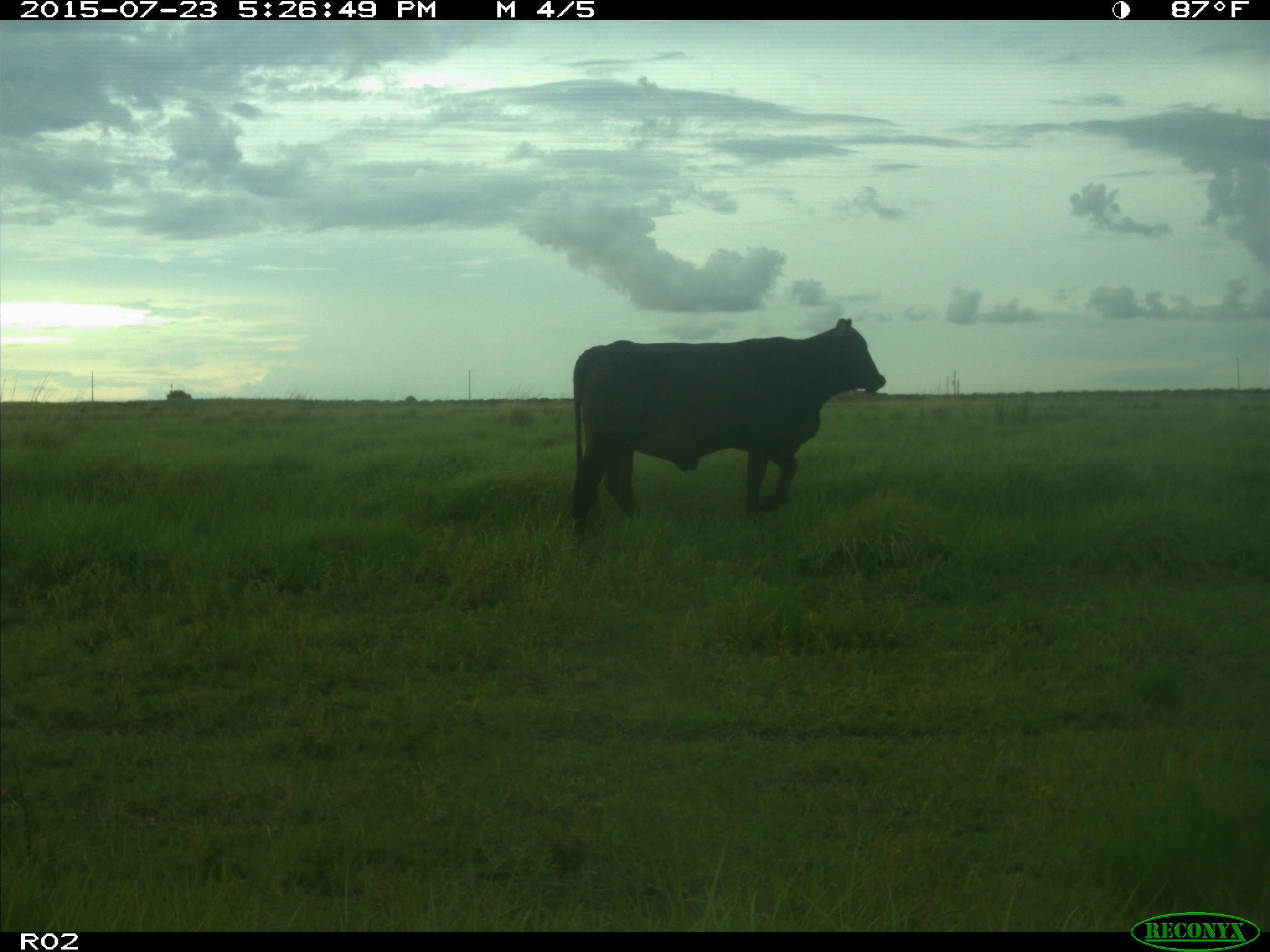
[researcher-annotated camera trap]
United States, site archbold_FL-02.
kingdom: Animalia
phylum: Chordata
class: Mammalia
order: Artiodactyla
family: Bovidae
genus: Bos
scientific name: Bos taurus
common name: domestic cow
Bos taurus (domestic cow).